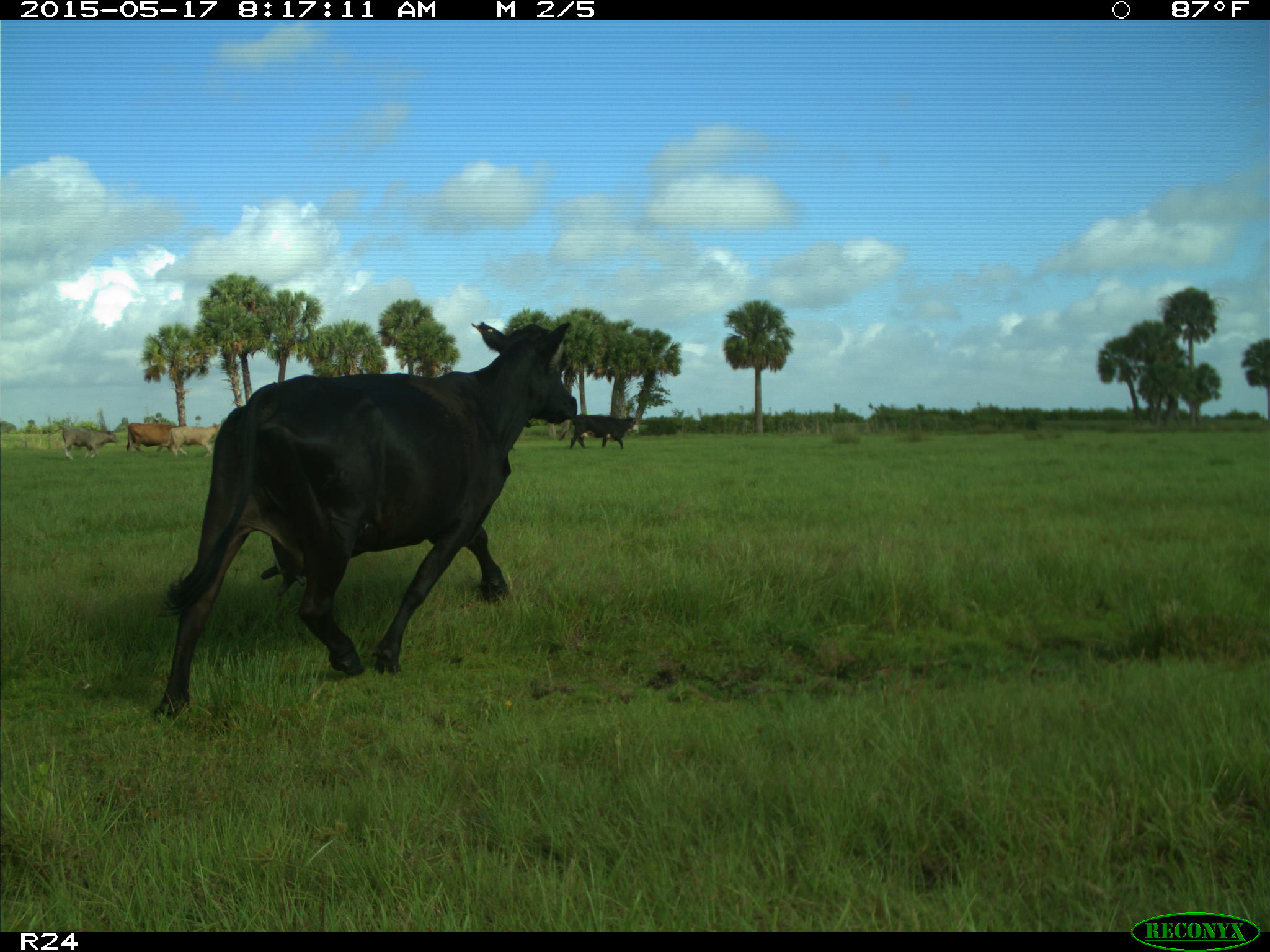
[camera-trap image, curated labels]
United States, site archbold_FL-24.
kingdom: Animalia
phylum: Chordata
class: Mammalia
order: Artiodactyla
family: Bovidae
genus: Bos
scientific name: Bos taurus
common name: domestic cow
Bos taurus (domestic cow).